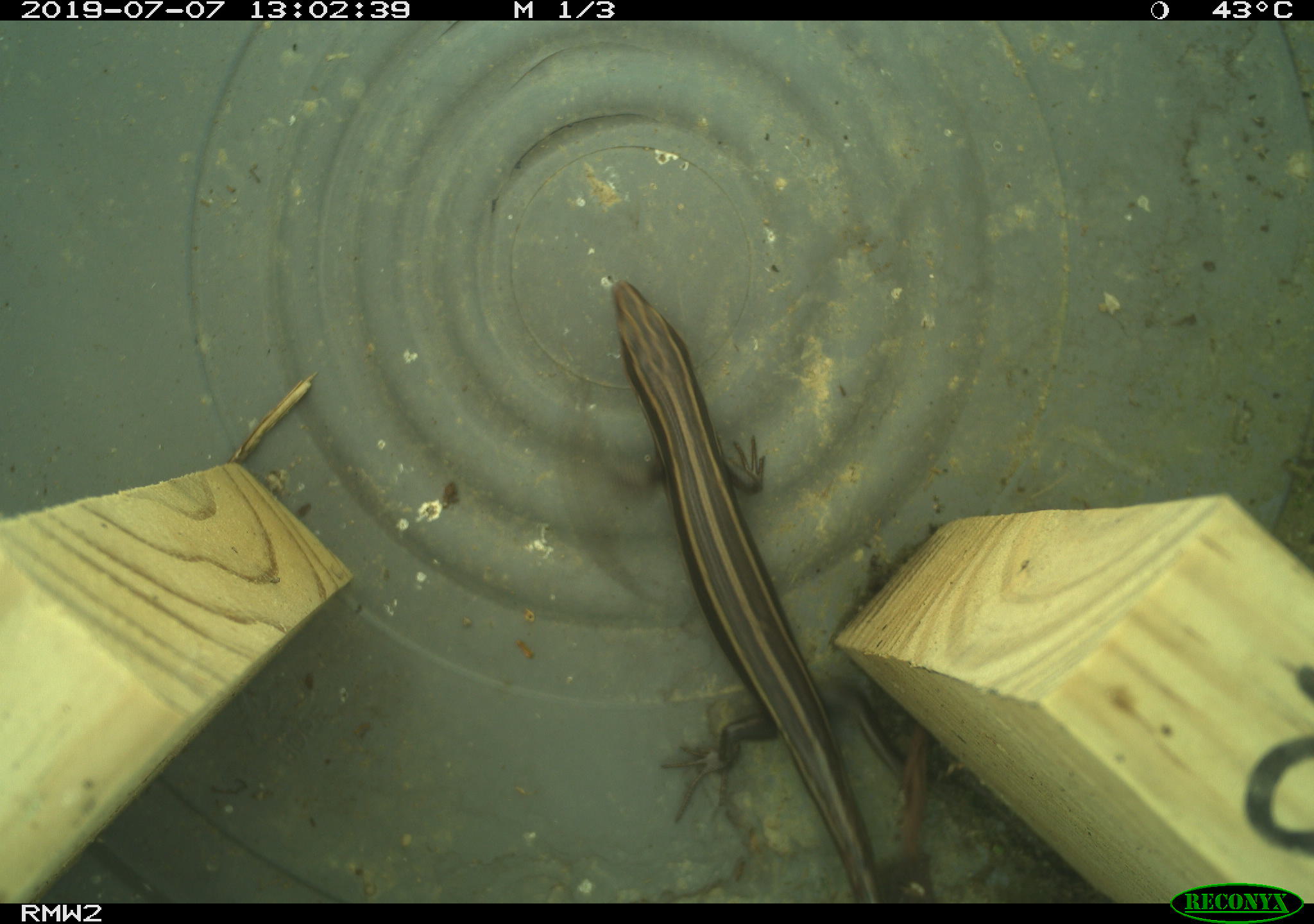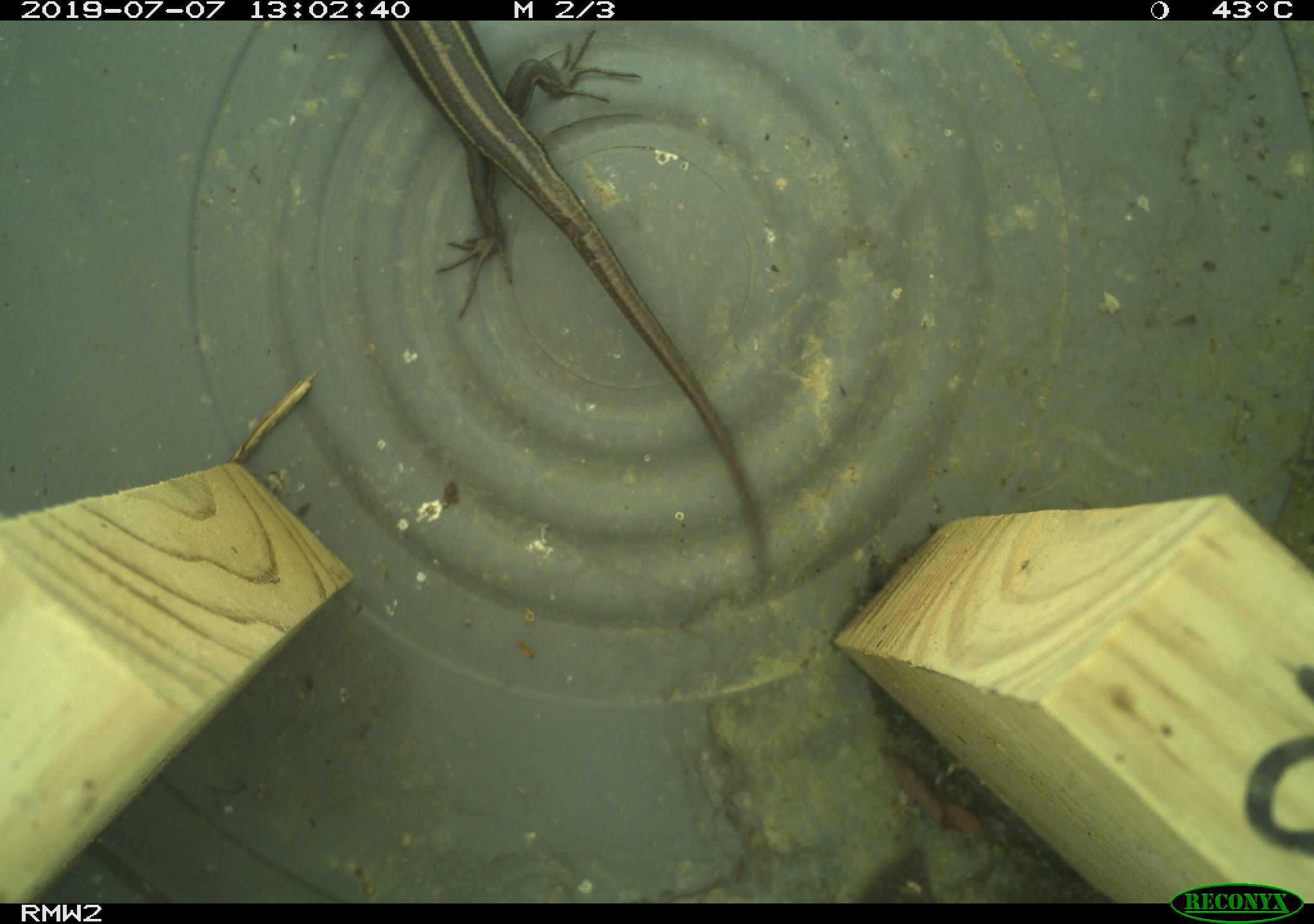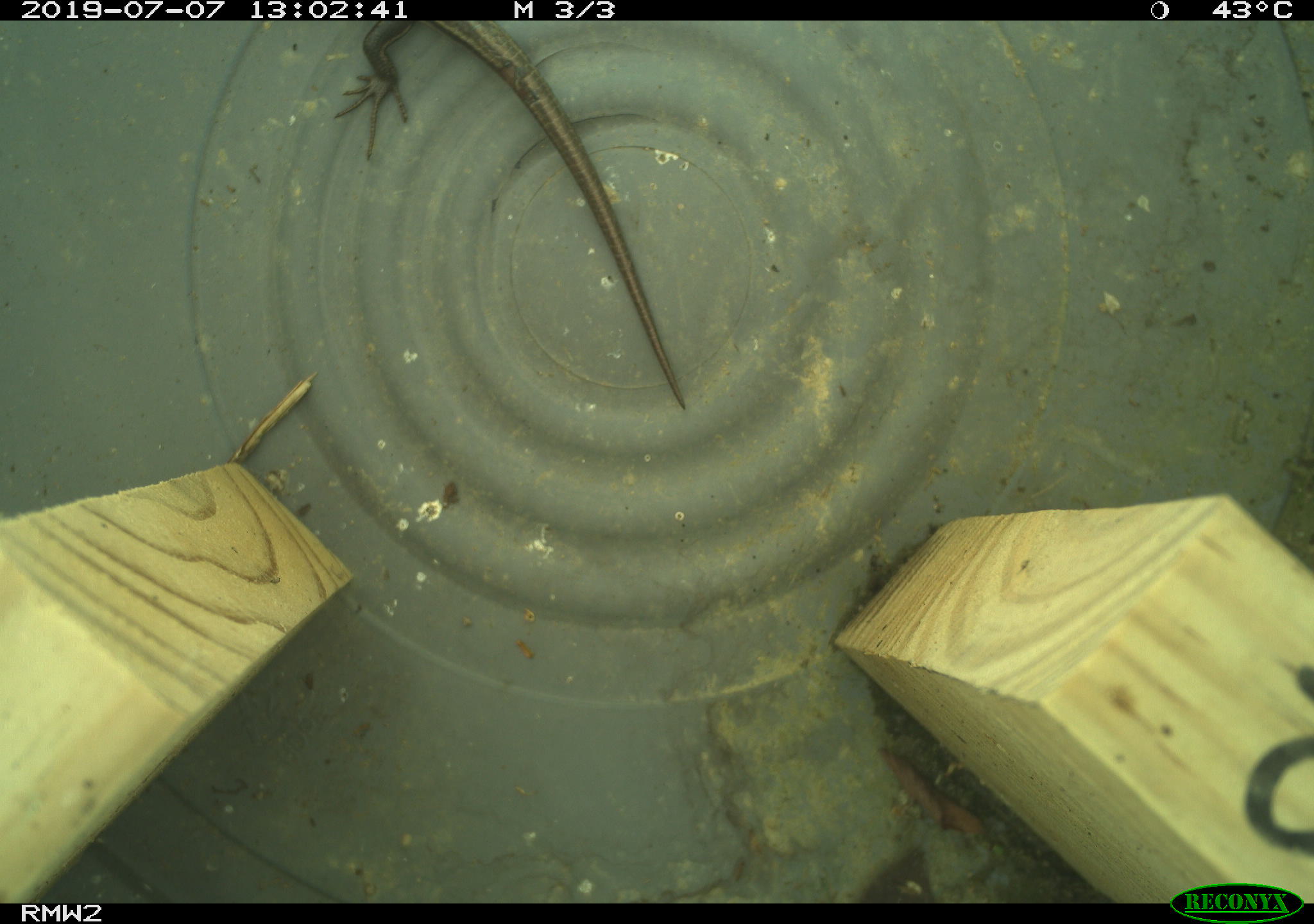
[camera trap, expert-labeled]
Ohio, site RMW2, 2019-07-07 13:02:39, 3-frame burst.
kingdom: Animalia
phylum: Chordata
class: Reptilia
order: Squamata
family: Scincidae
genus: Plestiodon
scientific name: Plestiodon fasciatus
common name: common five-lined skink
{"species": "common five-lined skink (Plestiodon fasciatus)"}